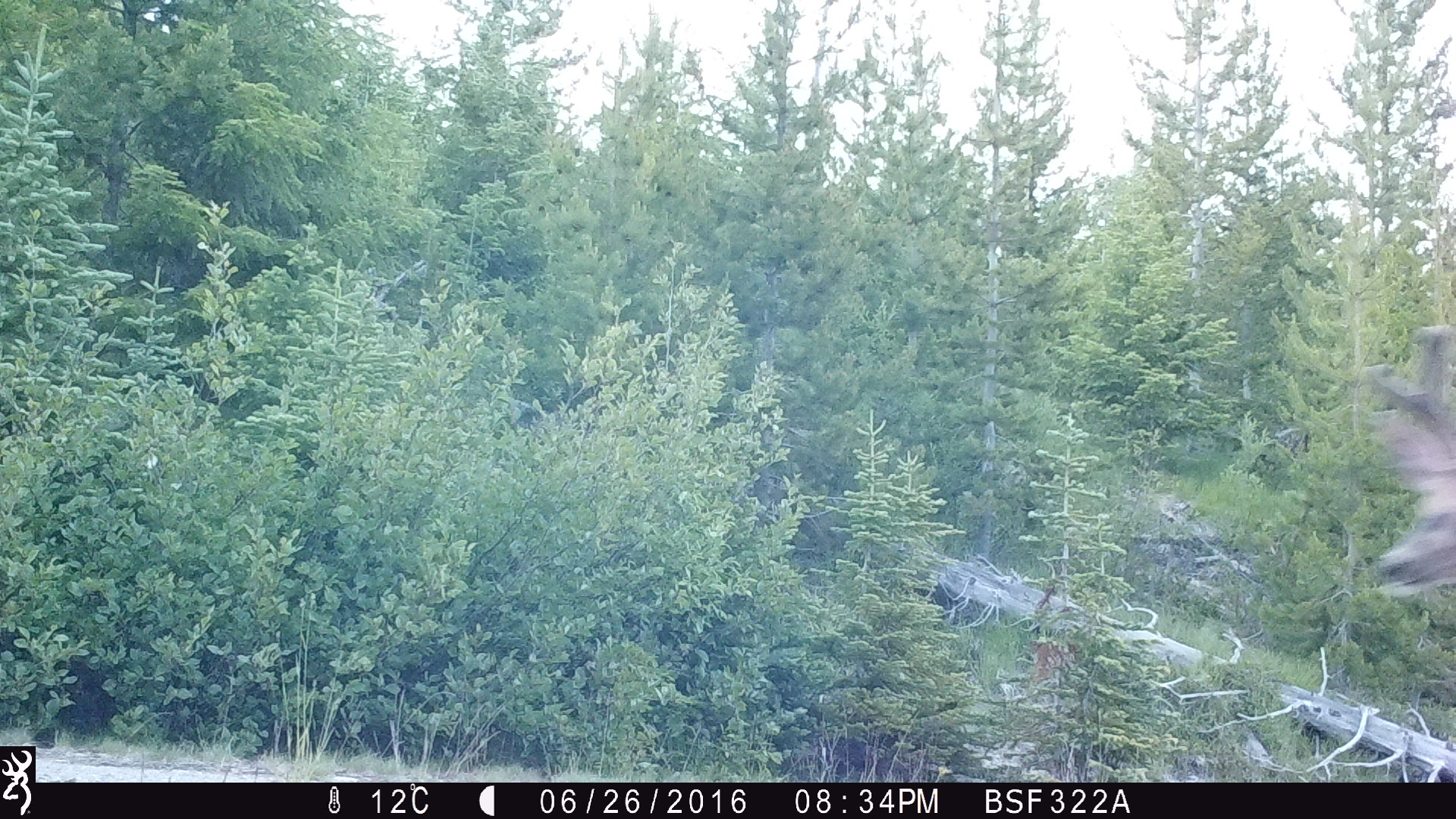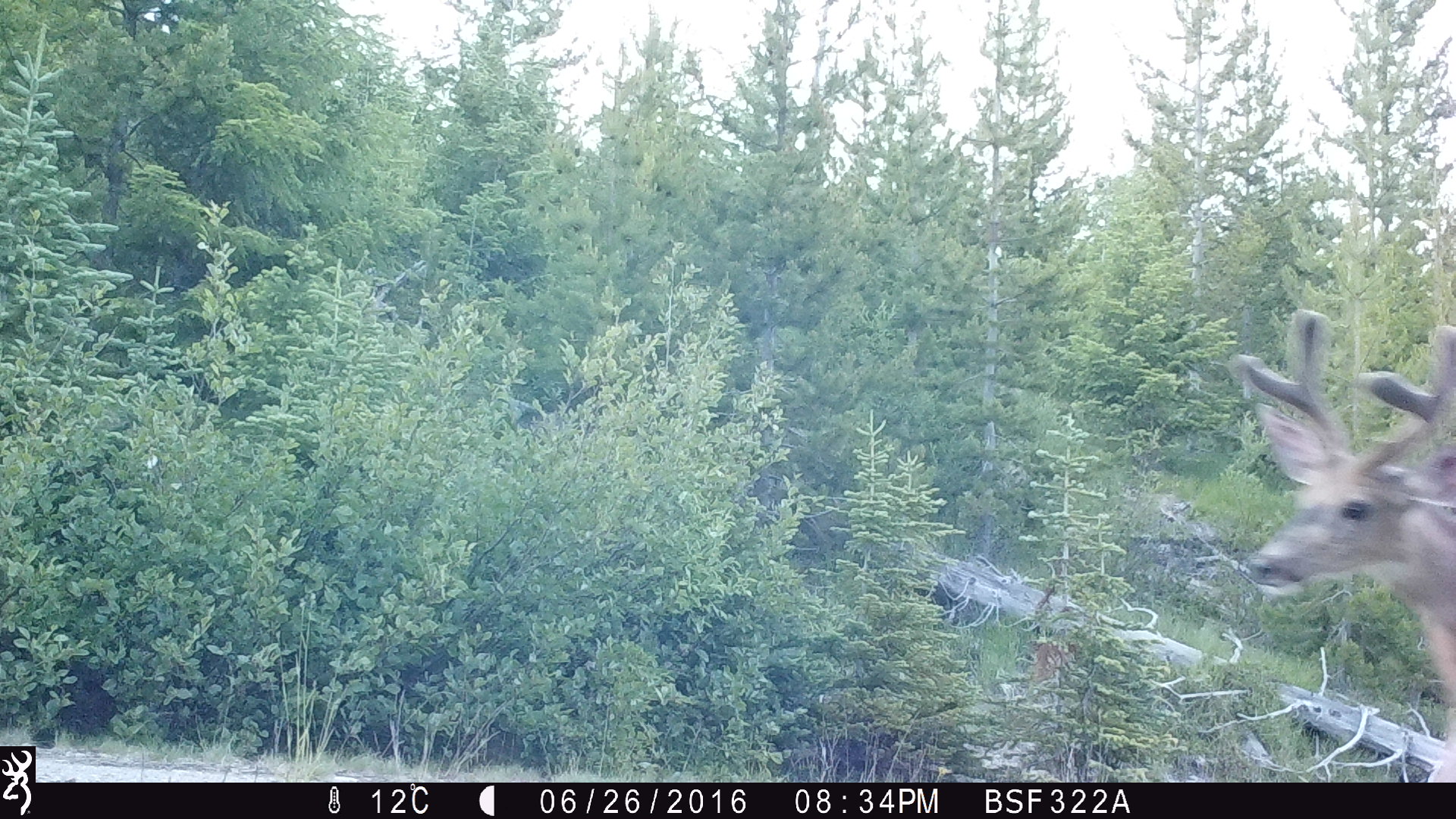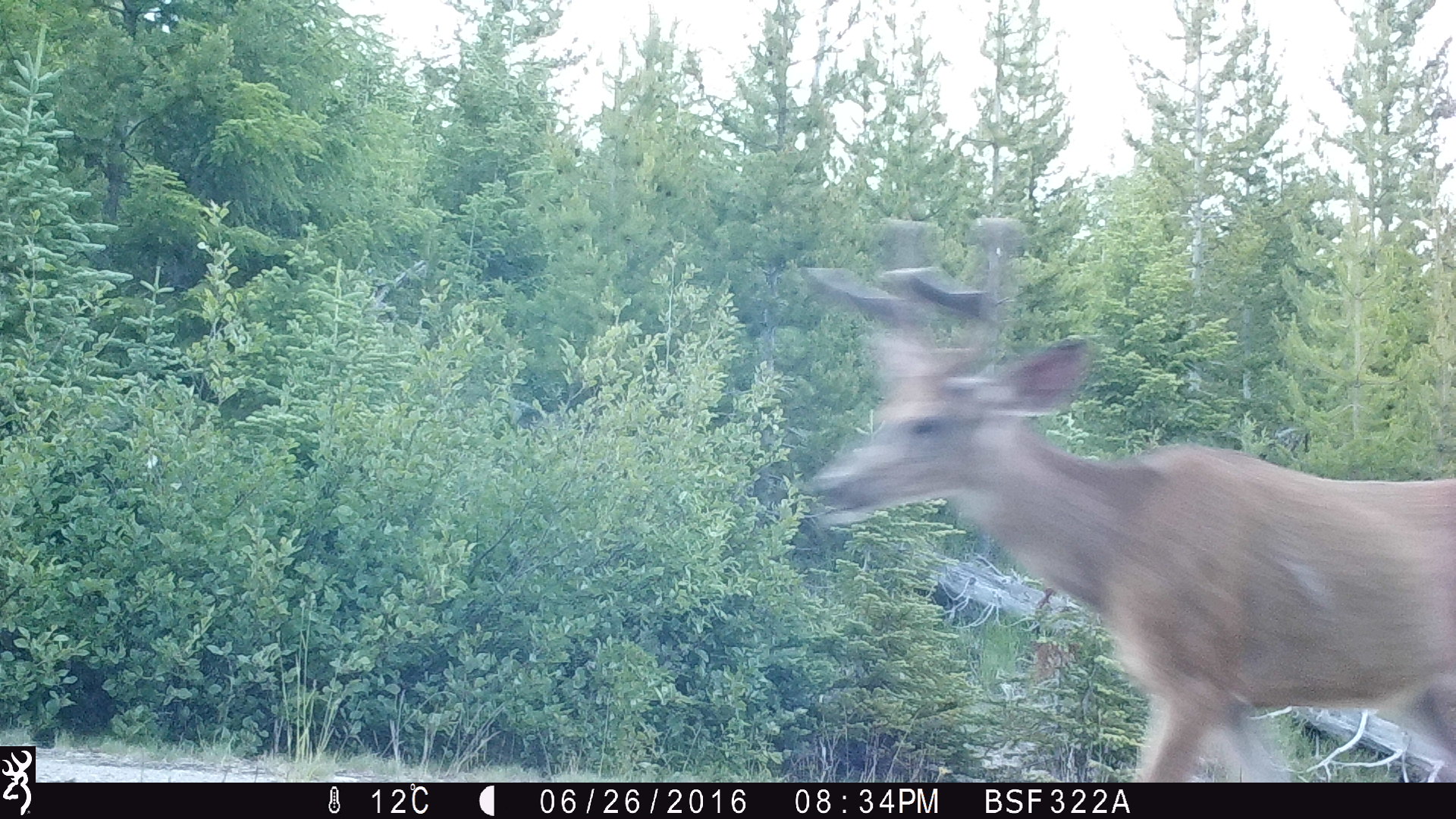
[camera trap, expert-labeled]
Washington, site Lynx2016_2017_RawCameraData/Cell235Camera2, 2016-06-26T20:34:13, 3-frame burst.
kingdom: Animalia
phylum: Chordata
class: Mammalia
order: Artiodactyla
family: Cervidae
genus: Odocoileus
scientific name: Odocoileus hemionus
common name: mule deer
Odocoileus hemionus (mule deer). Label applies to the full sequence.